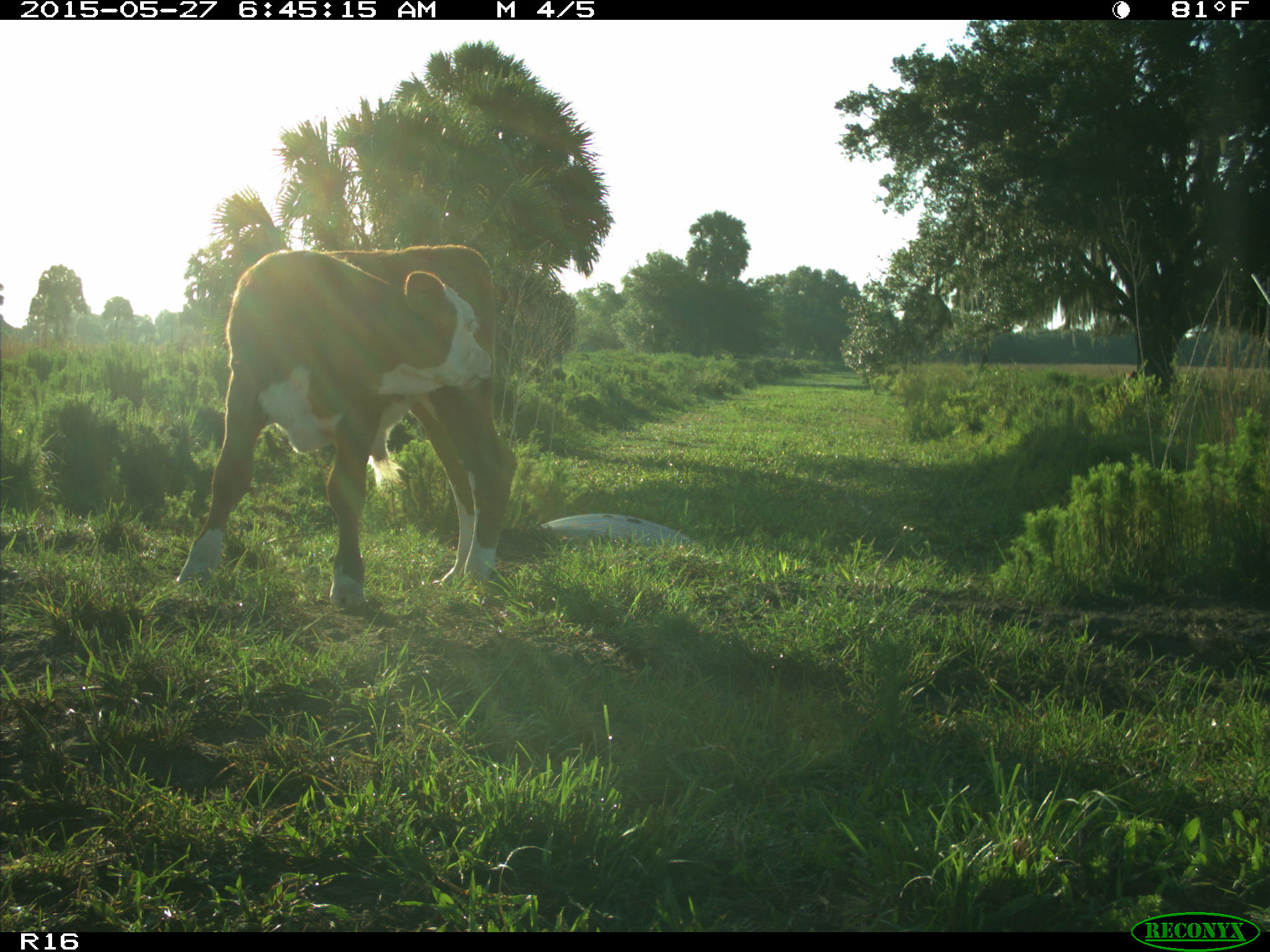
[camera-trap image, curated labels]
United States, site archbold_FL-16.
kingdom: Animalia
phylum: Chordata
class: Mammalia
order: Artiodactyla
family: Bovidae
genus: Bos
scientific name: Bos taurus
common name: domestic cow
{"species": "Bos taurus (domestic cow)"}